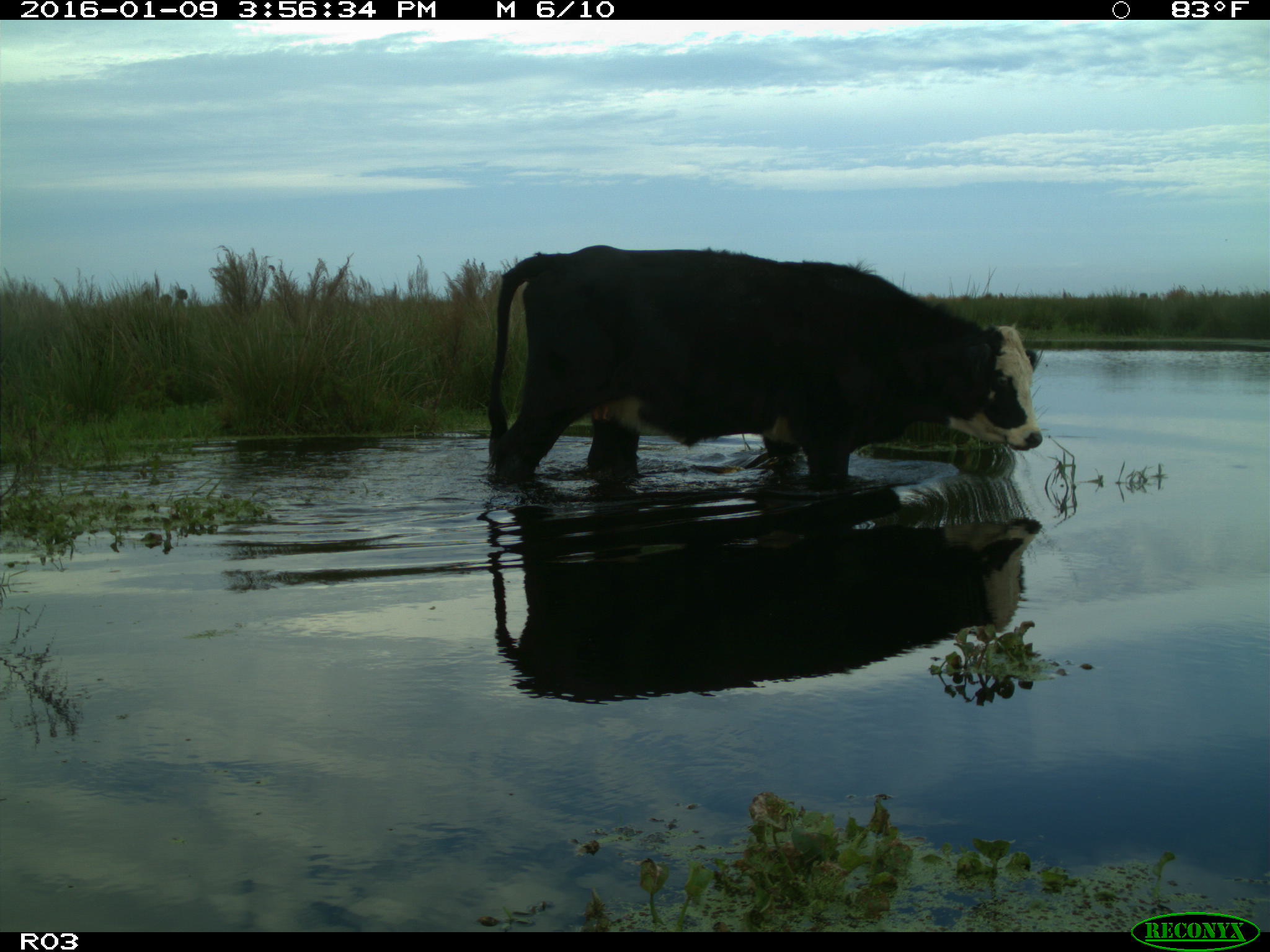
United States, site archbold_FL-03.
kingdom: Animalia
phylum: Chordata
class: Mammalia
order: Artiodactyla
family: Bovidae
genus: Bos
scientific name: Bos taurus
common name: domestic cow